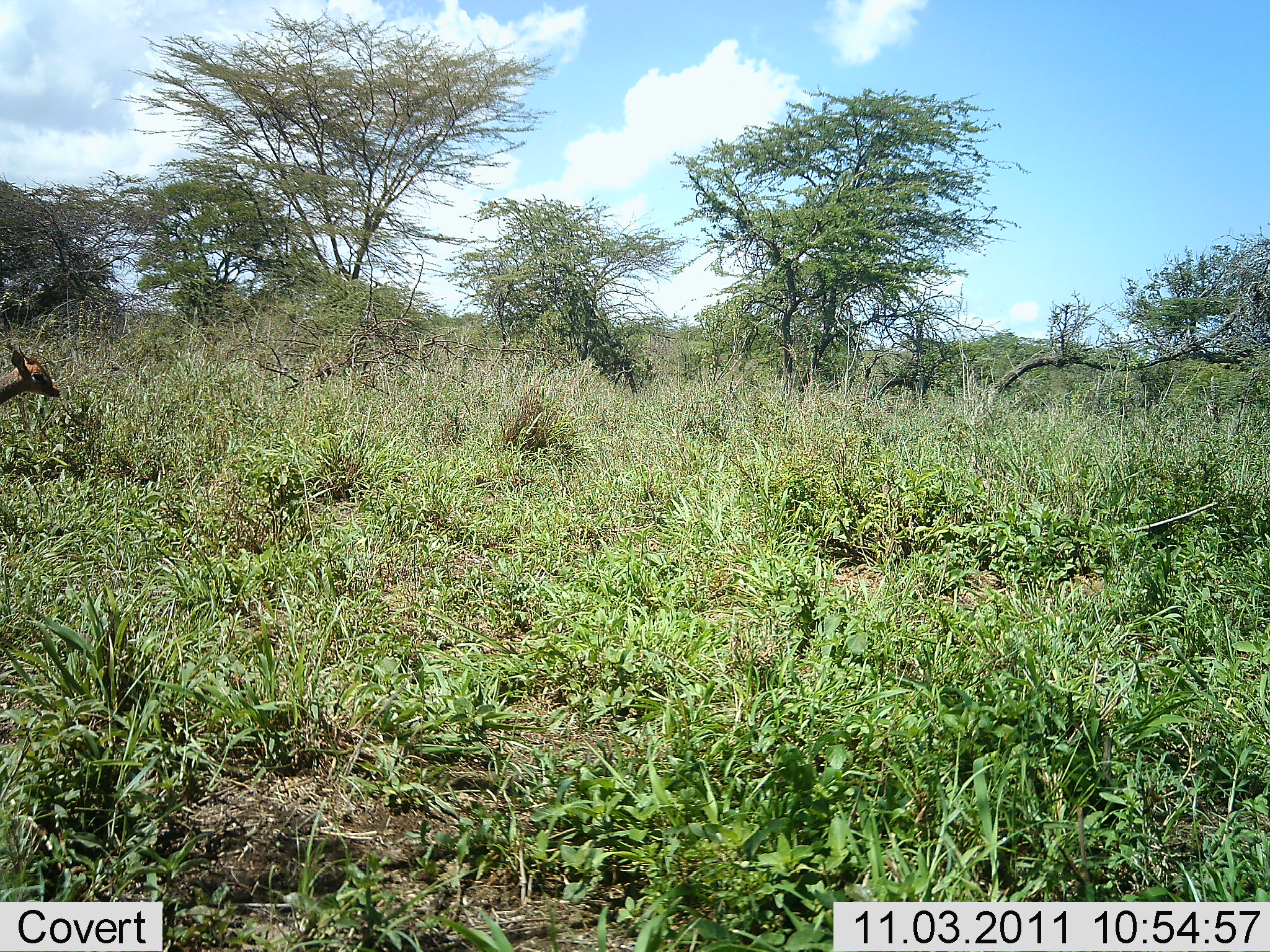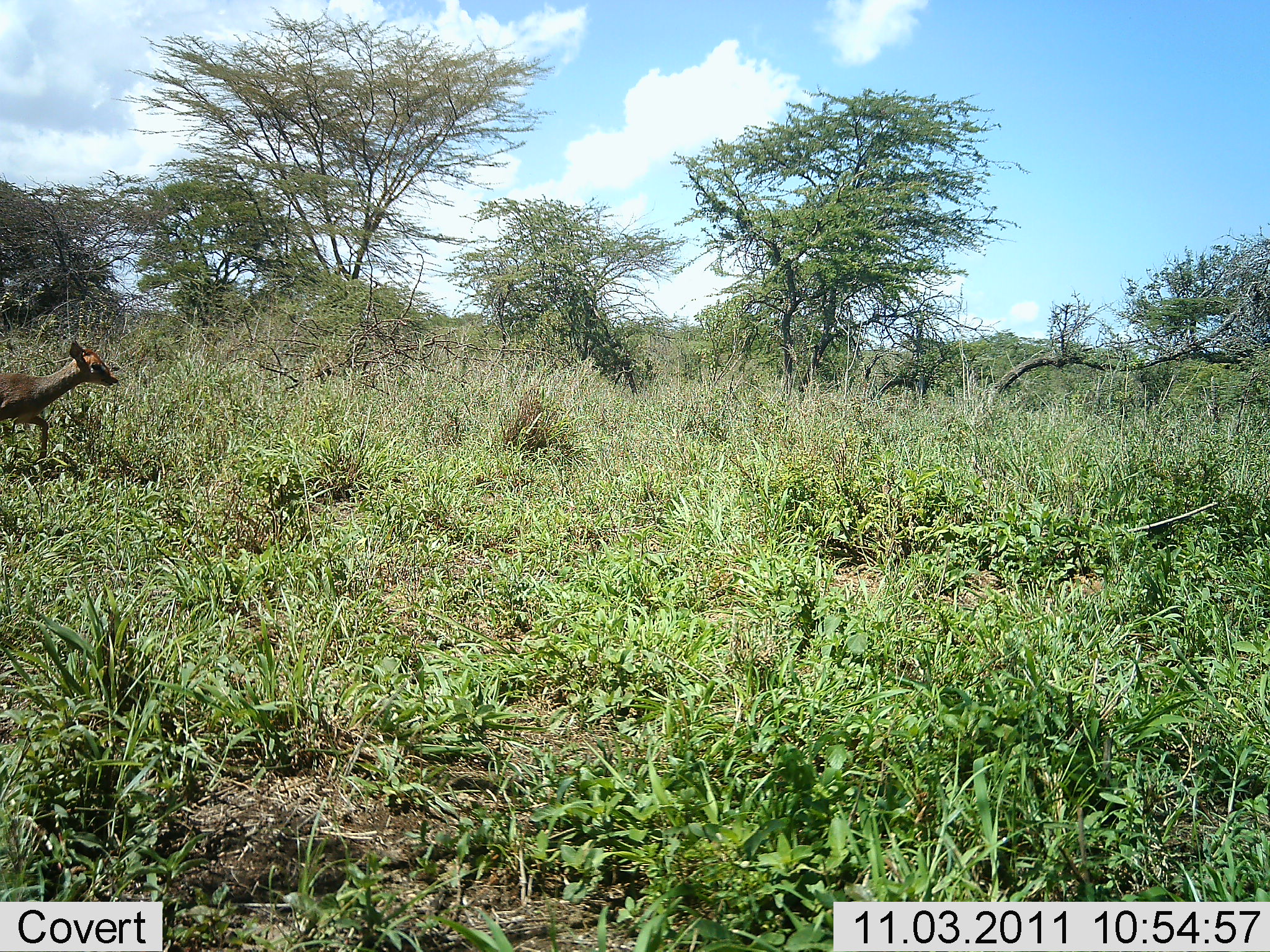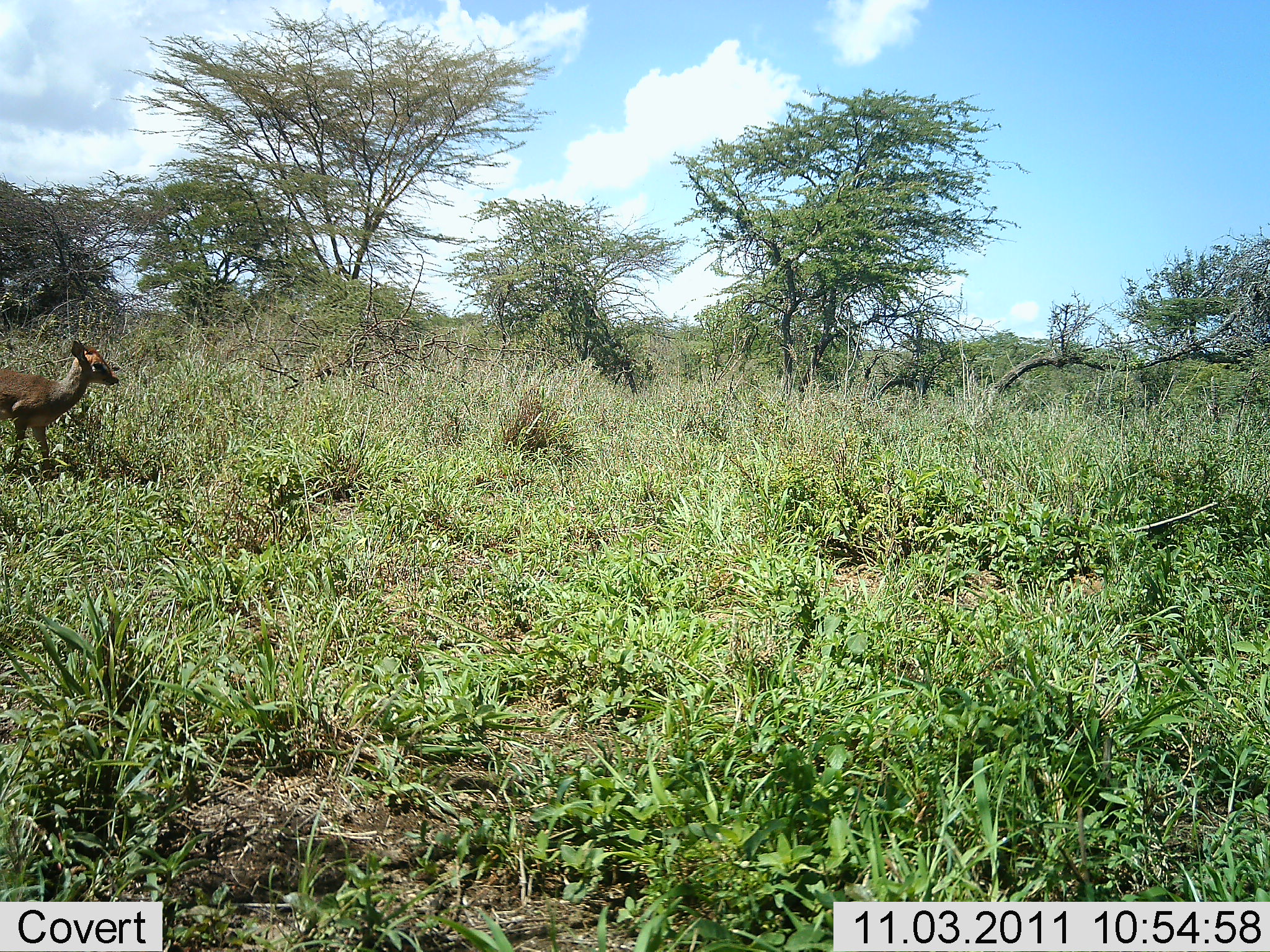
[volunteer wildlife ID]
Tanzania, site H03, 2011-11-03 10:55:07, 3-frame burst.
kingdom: Animalia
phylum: Chordata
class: Mammalia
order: Artiodactyla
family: Bovidae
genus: Madoqua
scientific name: Madoqua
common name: dikdik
Dikdik (Madoqua), count 1. Behavior (volunteer vote fractions): standing 17%, resting 0%, moving 83%, interacting 0%. Young present (vote fraction): 0%. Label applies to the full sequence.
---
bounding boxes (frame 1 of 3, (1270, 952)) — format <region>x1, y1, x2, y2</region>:
animal: <region>2, 342, 62, 410</region>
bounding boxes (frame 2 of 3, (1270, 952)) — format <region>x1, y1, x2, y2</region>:
animal: <region>0, 339, 119, 474</region>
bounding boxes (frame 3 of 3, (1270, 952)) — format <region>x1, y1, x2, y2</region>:
animal: <region>0, 339, 119, 478</region>